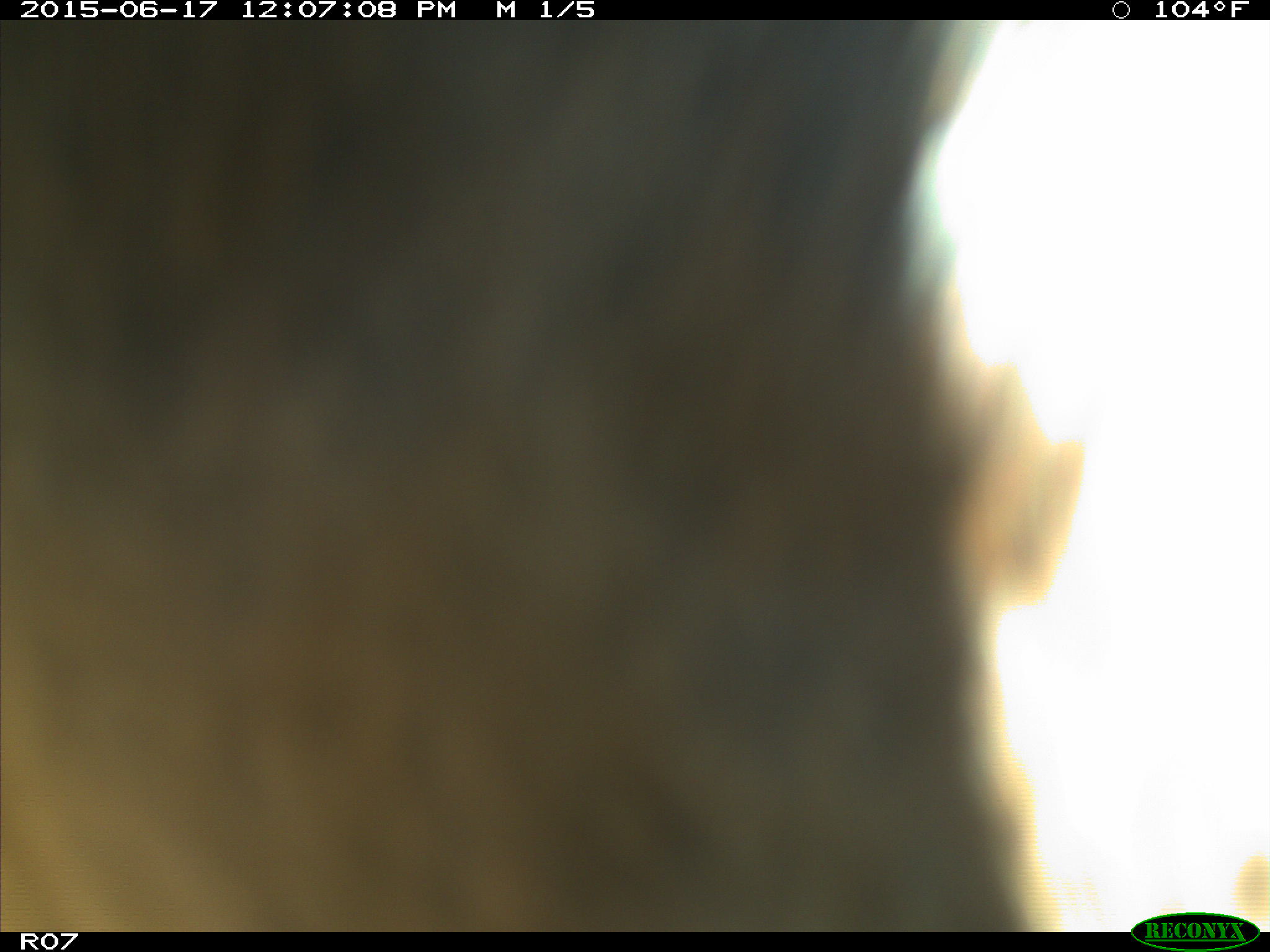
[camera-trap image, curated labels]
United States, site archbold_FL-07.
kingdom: Animalia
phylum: Chordata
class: Mammalia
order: Artiodactyla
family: Bovidae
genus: Bos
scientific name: Bos taurus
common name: domestic cow